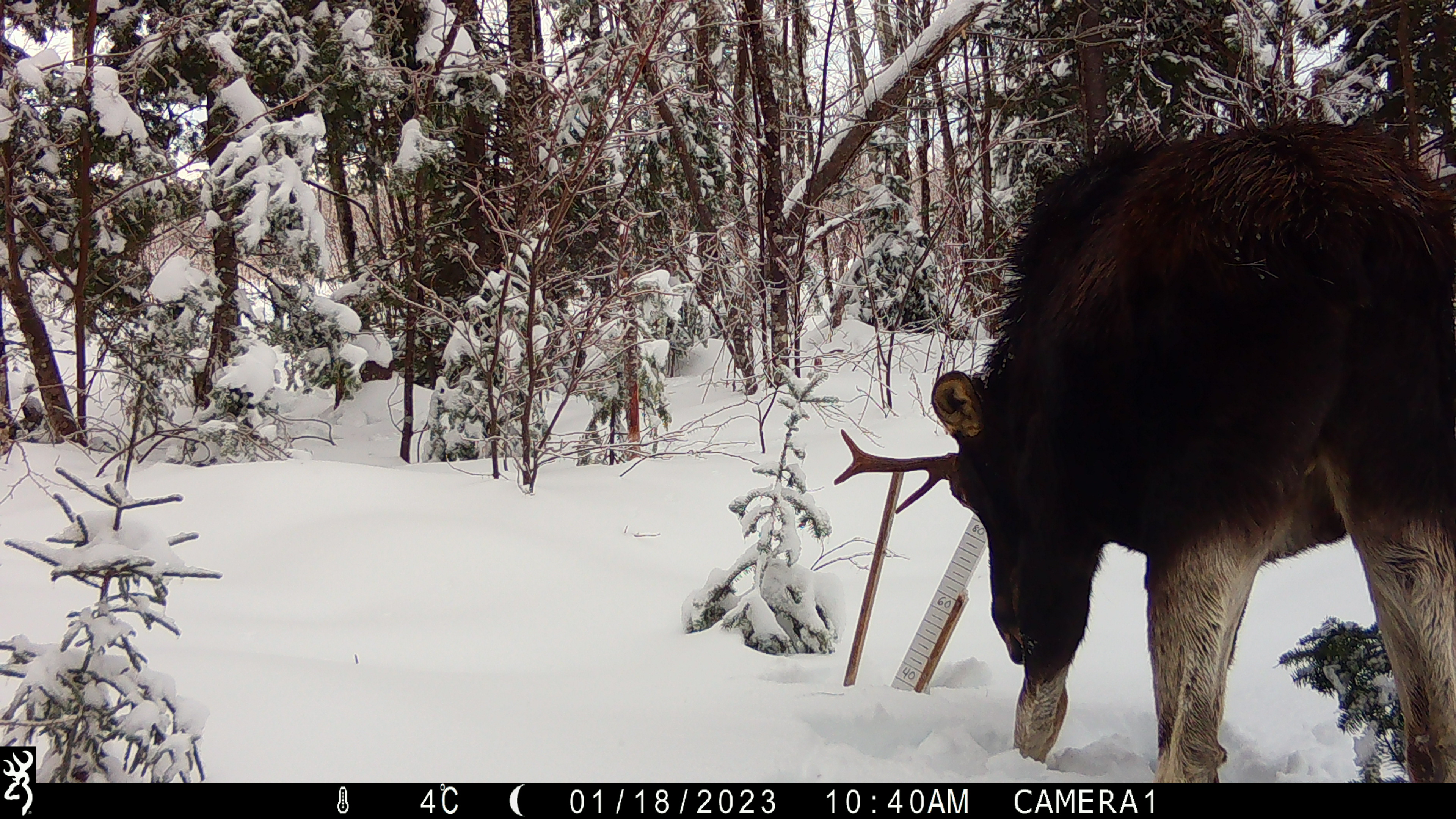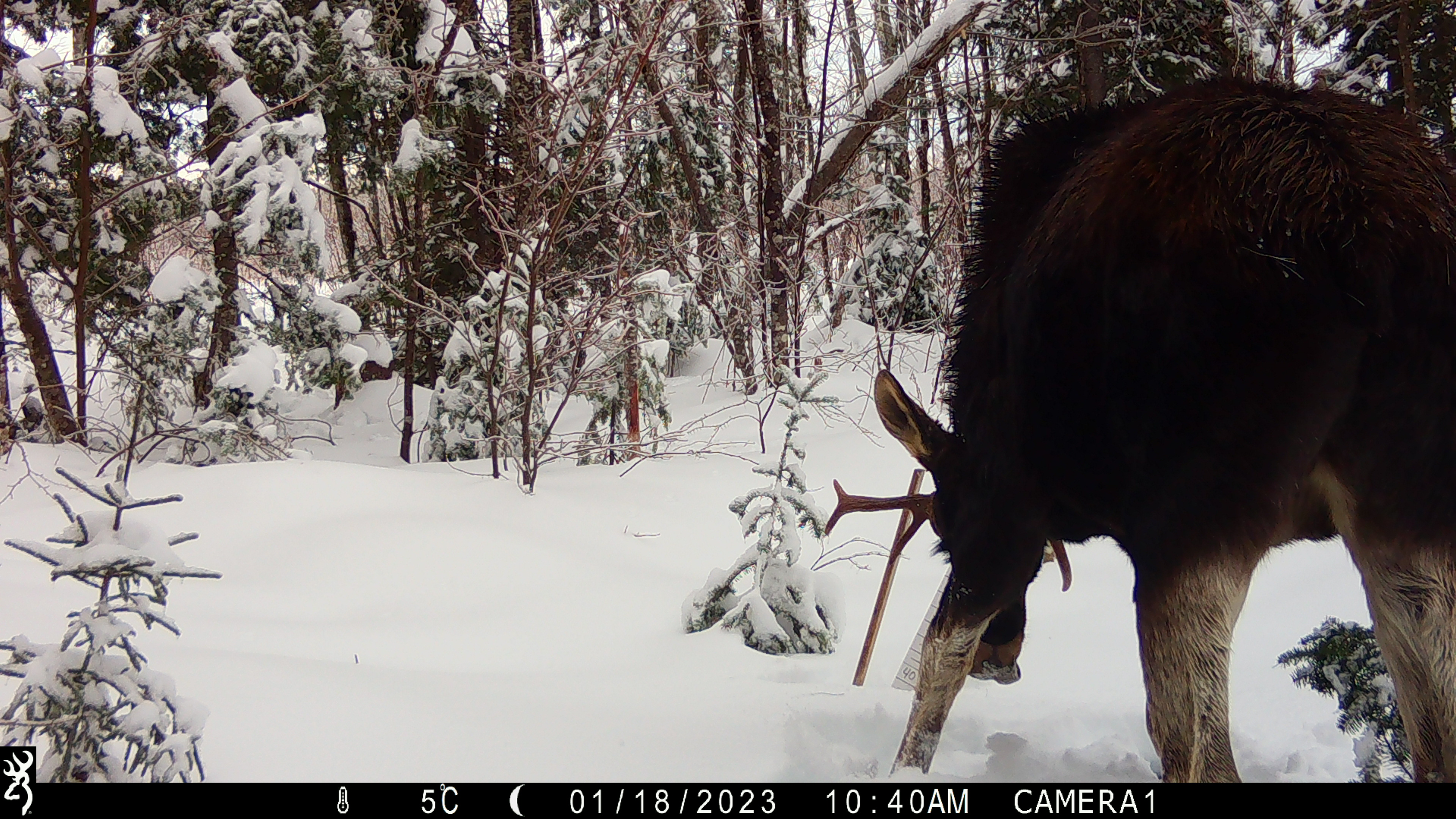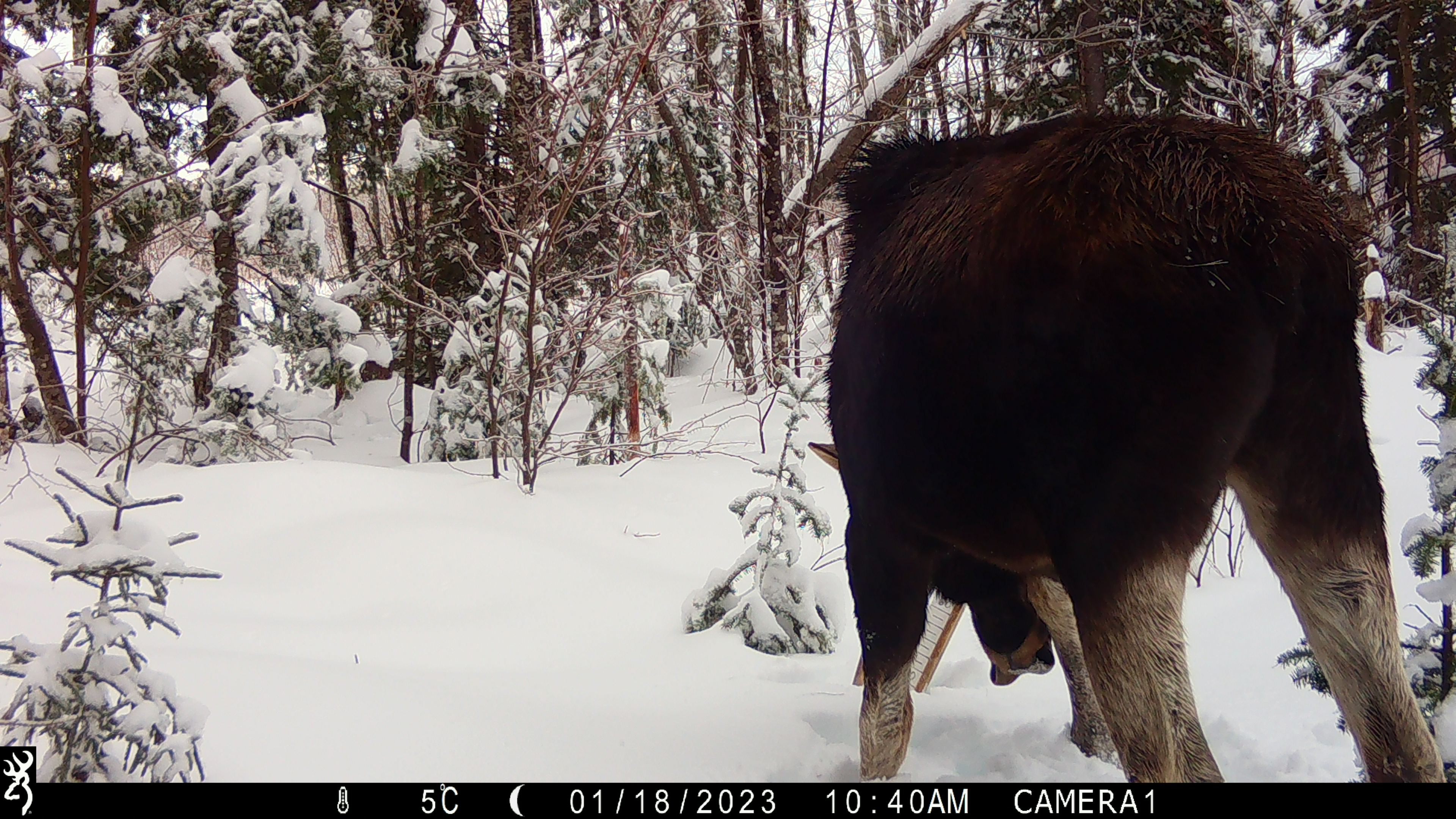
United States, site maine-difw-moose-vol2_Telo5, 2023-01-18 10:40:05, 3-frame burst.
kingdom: Animalia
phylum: Chordata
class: Mammalia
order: Artiodactyla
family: Cervidae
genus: Alces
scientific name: Alces alces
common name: moose